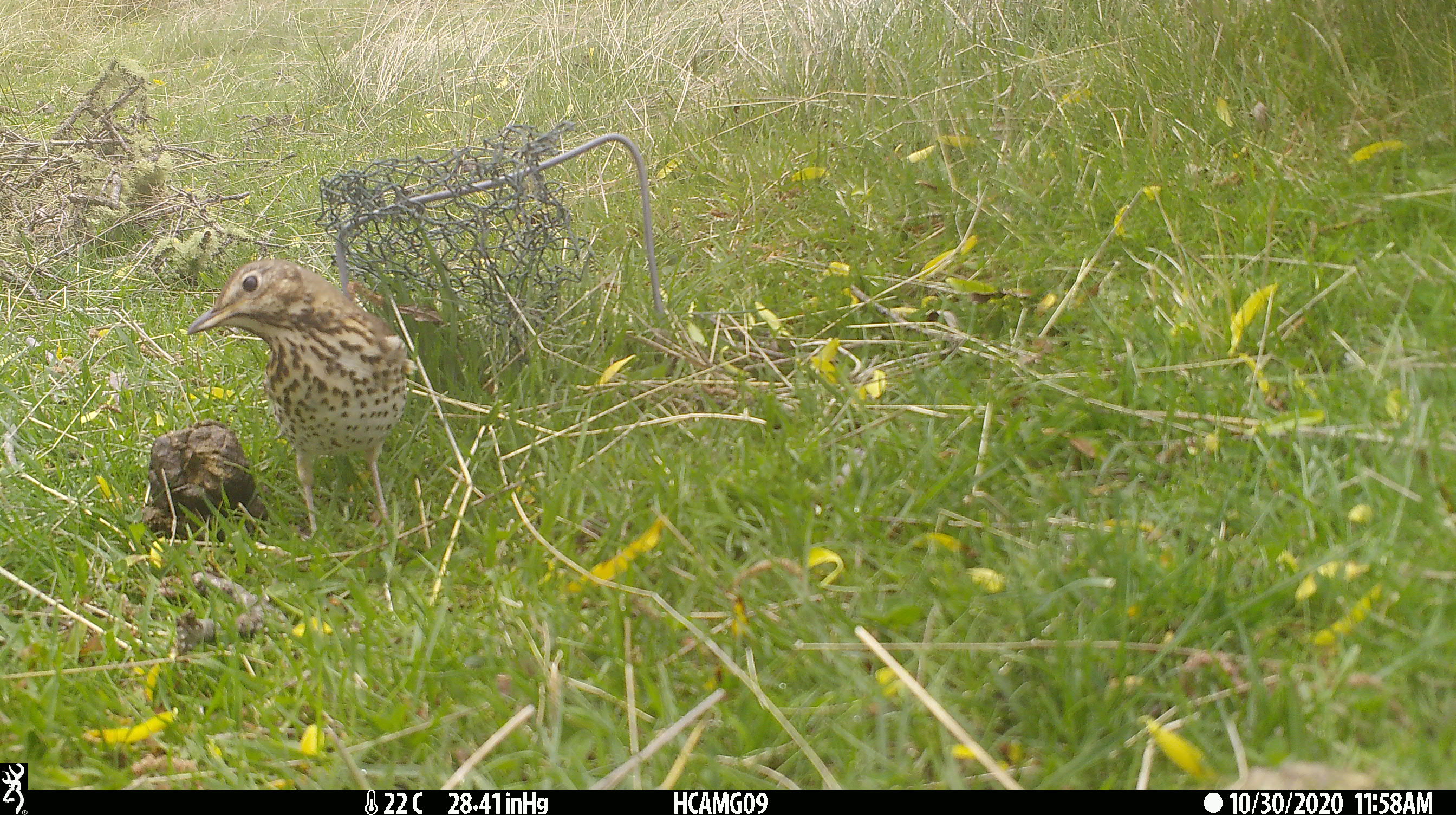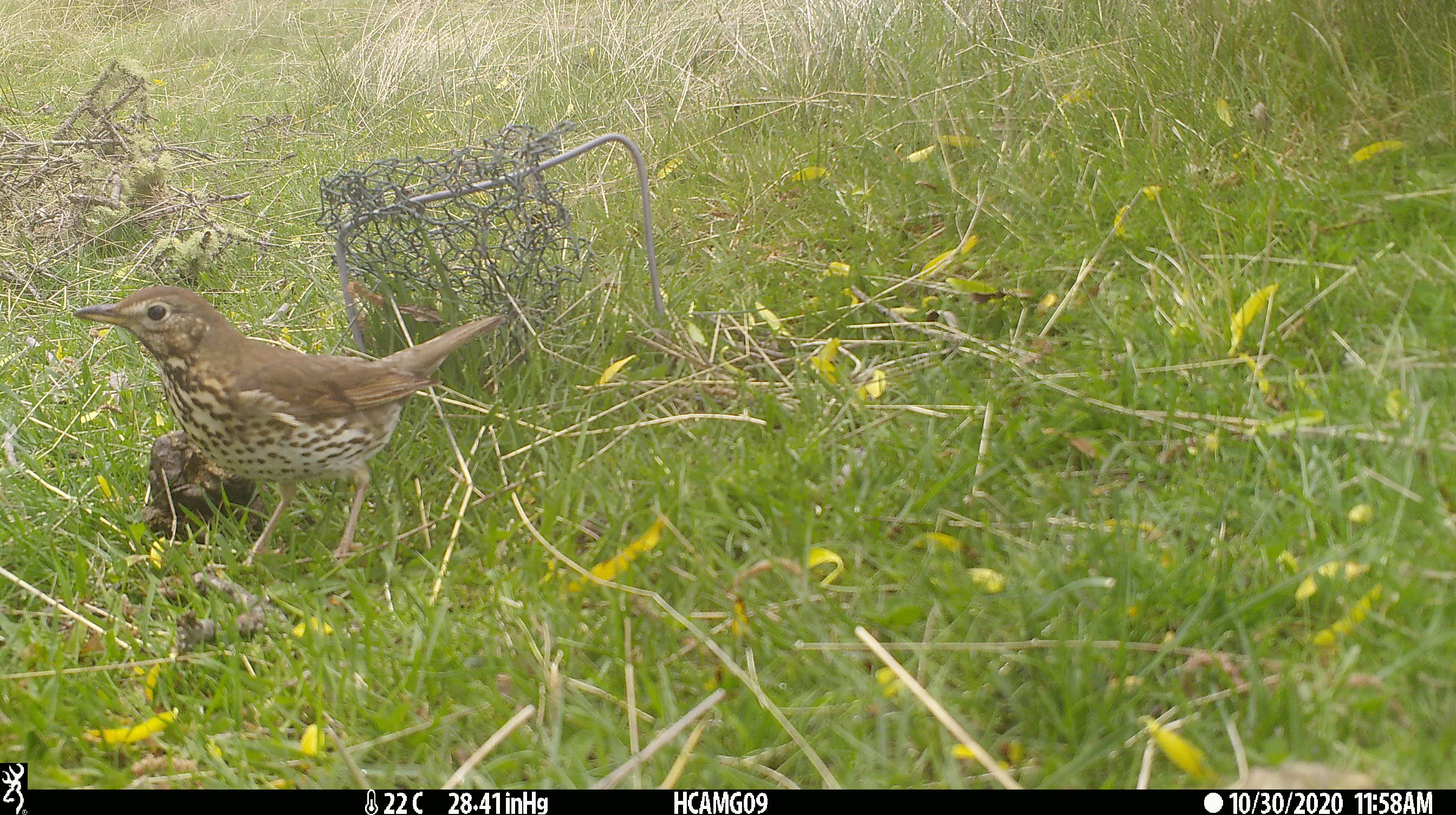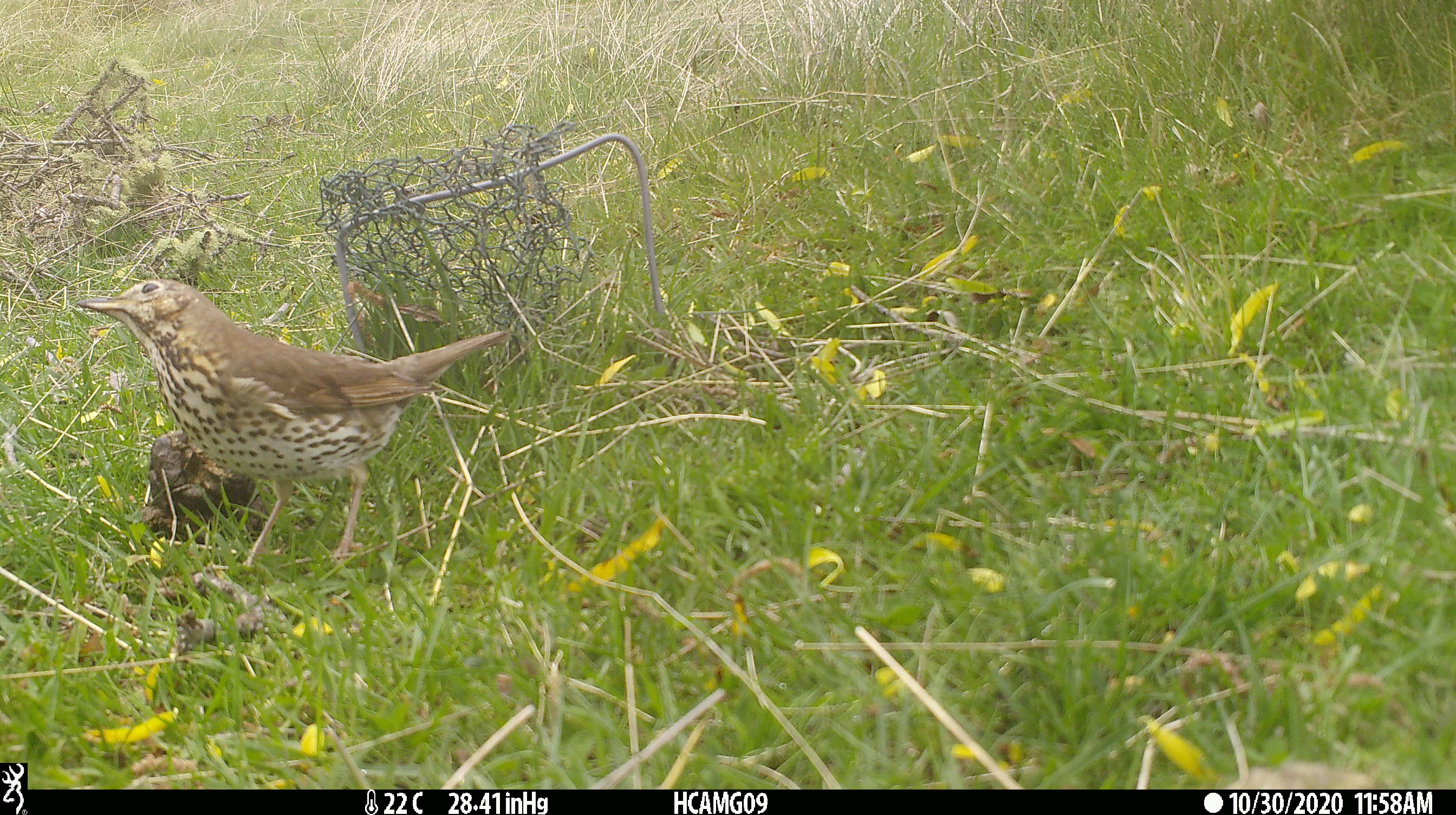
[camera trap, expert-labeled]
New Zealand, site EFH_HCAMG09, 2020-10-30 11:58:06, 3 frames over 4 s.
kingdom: Animalia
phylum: Chordata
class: Aves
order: Passeriformes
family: Turdidae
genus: Turdus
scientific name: Turdus philomelos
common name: song thrush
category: thrush